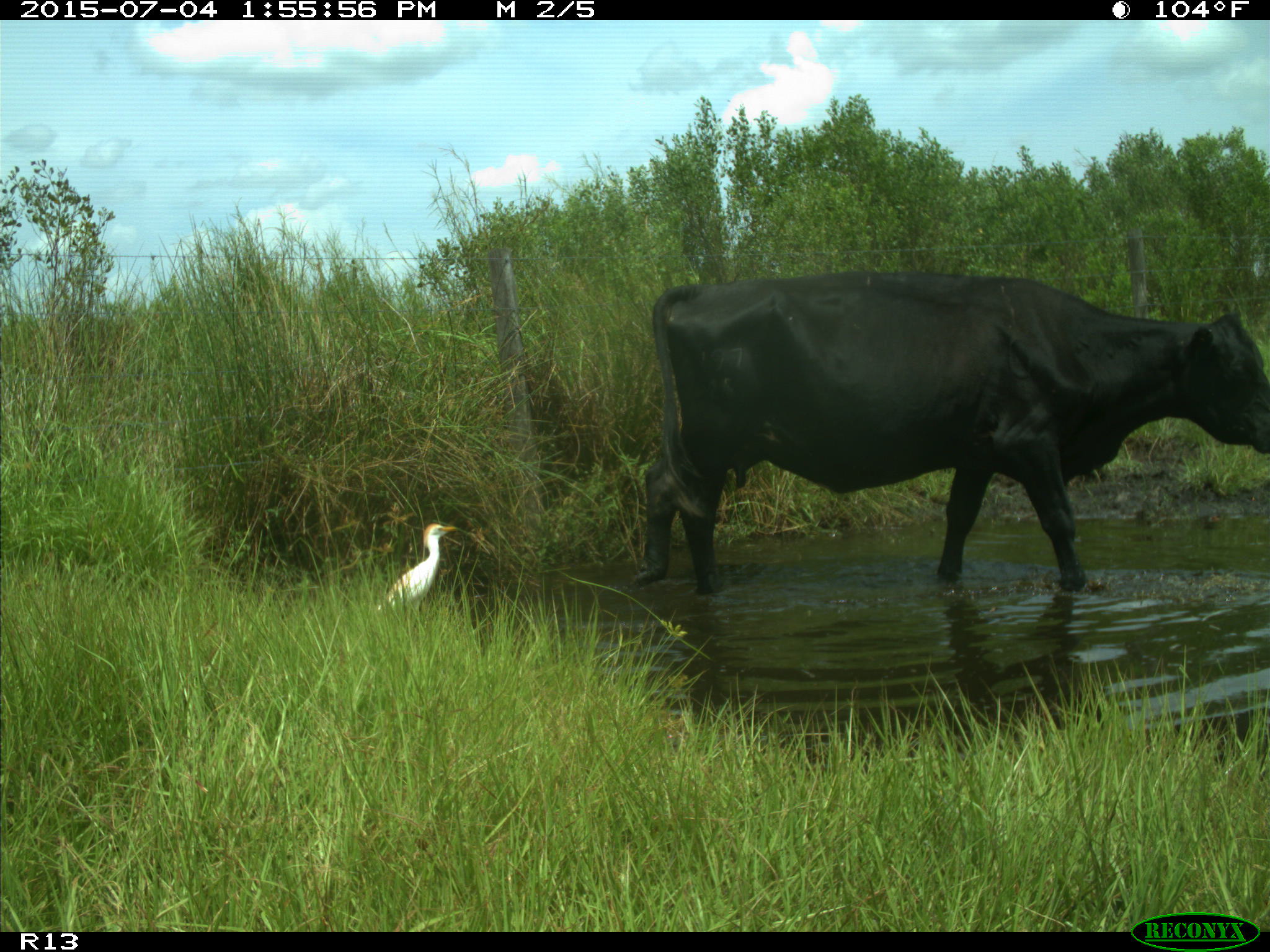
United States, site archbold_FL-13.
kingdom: Animalia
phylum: Chordata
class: Mammalia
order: Artiodactyla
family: Bovidae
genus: Bos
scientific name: Bos taurus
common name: domestic cow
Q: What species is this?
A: Bos taurus (domestic cow).